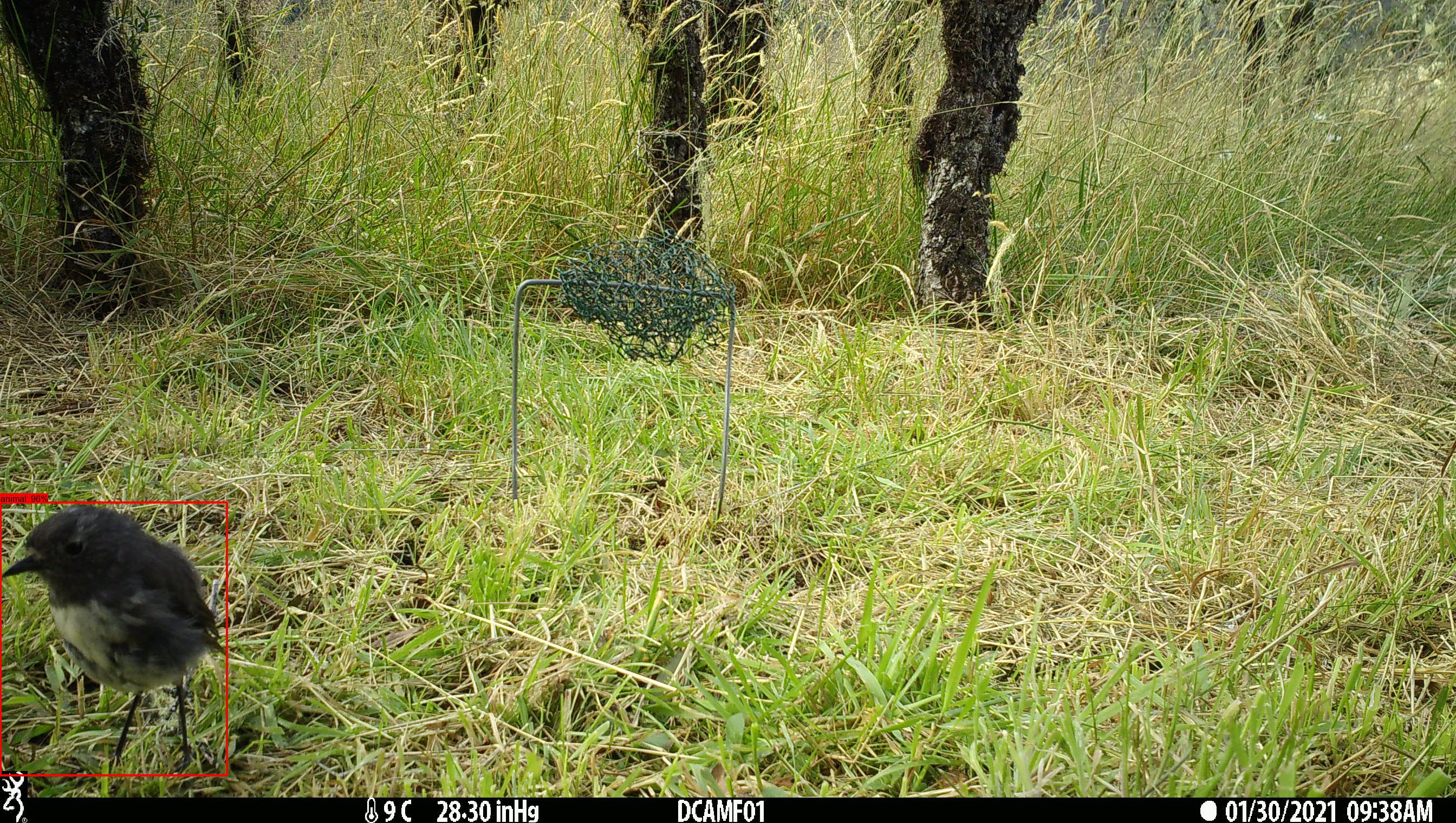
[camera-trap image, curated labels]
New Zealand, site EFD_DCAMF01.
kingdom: Animalia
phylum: Chordata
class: Aves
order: Passeriformes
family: Petroicidae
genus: Petroica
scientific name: Petroica australis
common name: new zealand robin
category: robin